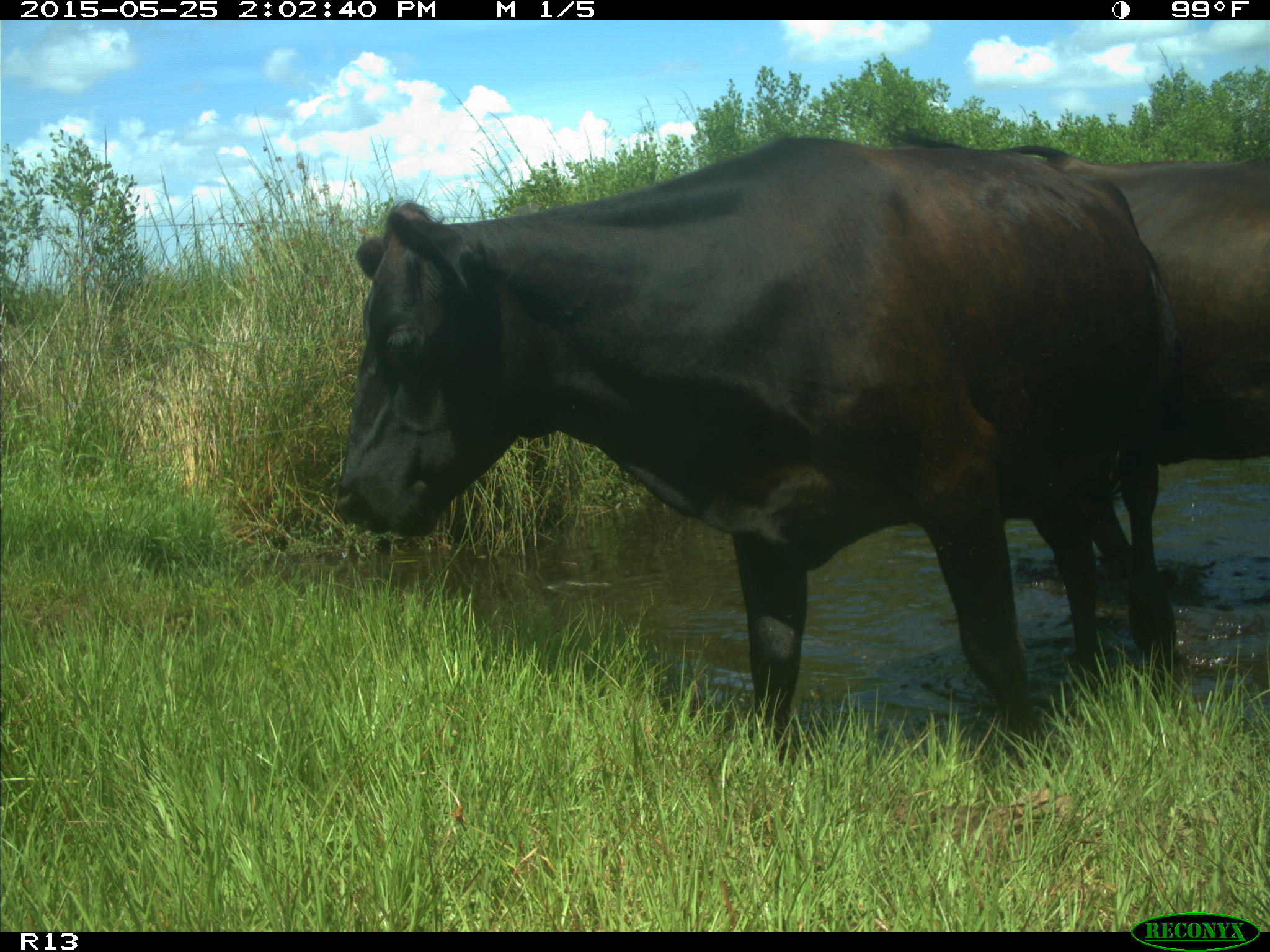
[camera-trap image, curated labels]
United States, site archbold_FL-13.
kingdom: Animalia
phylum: Chordata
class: Mammalia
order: Artiodactyla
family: Bovidae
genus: Bos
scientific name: Bos taurus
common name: domestic cow